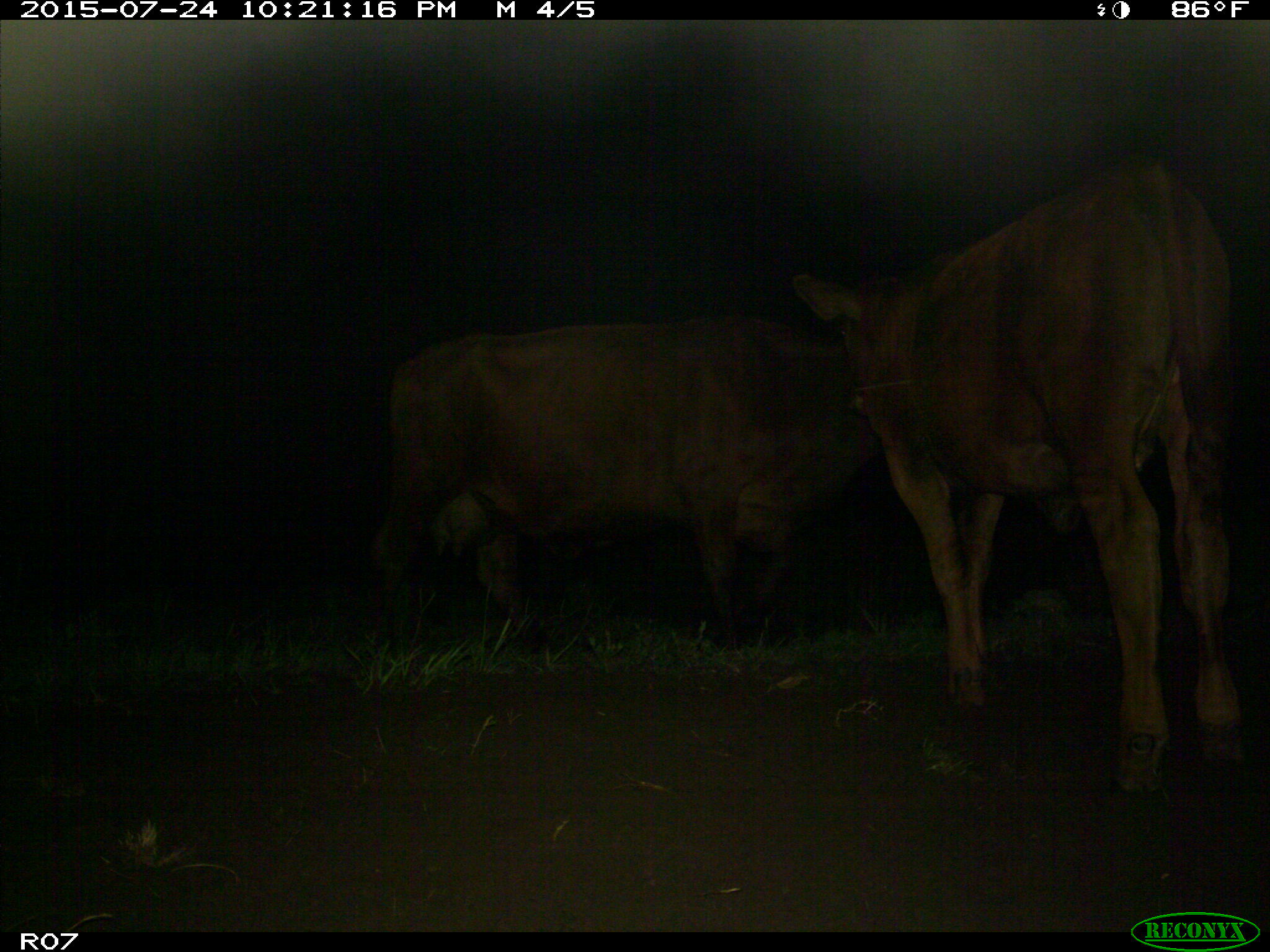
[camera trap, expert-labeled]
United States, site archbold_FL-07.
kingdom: Animalia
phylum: Chordata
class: Mammalia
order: Artiodactyla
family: Bovidae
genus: Bos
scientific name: Bos taurus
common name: domestic cow